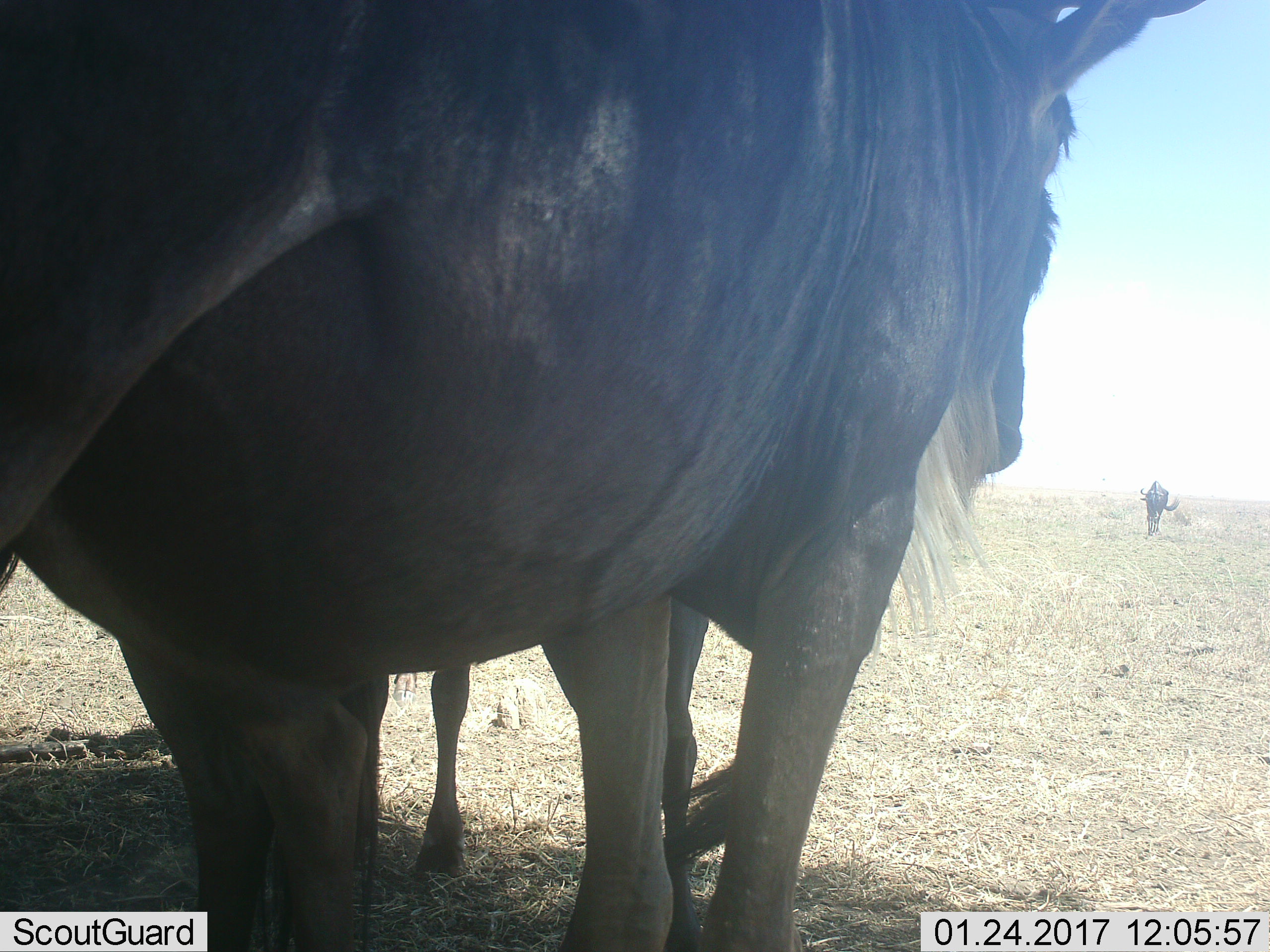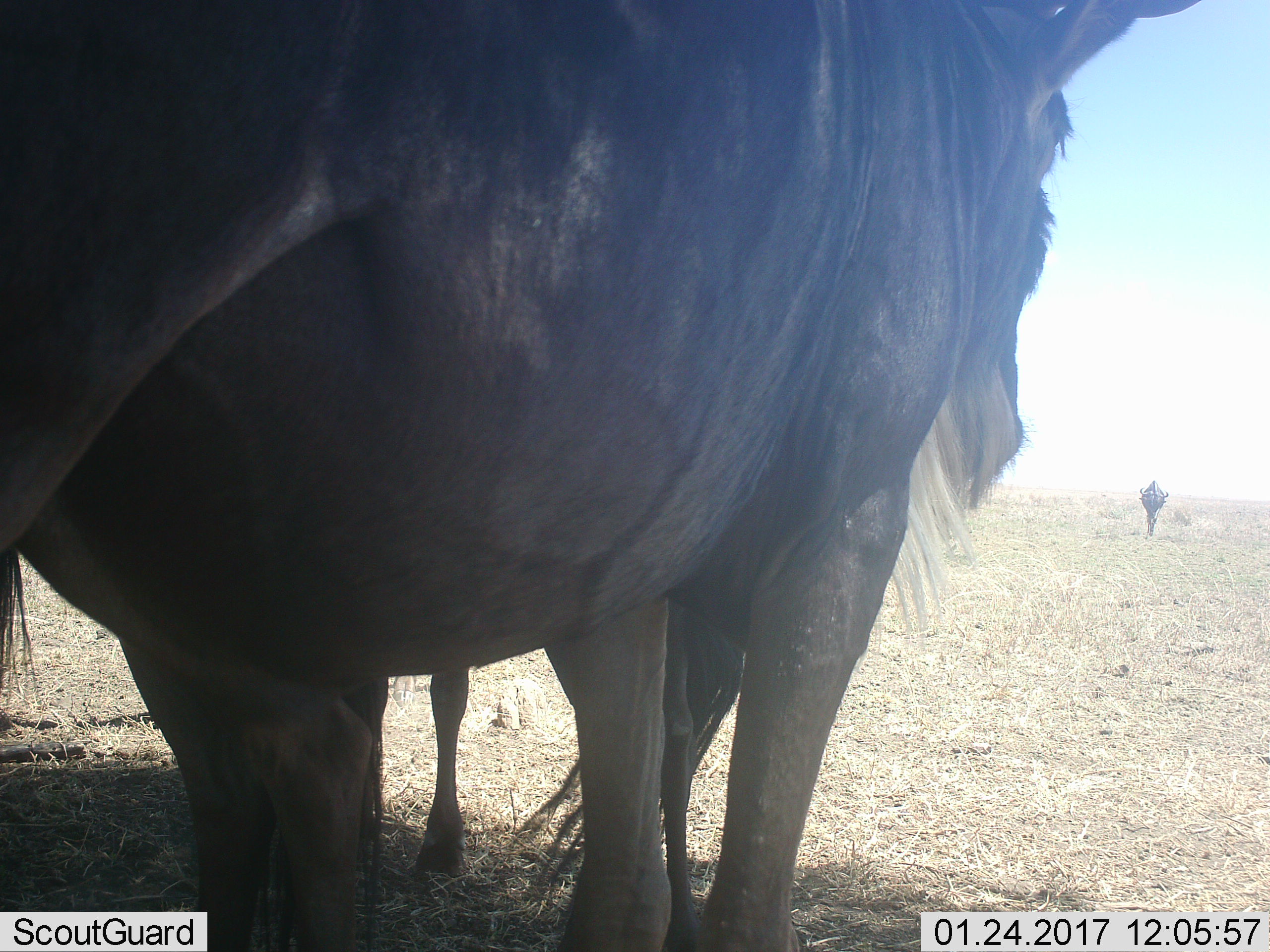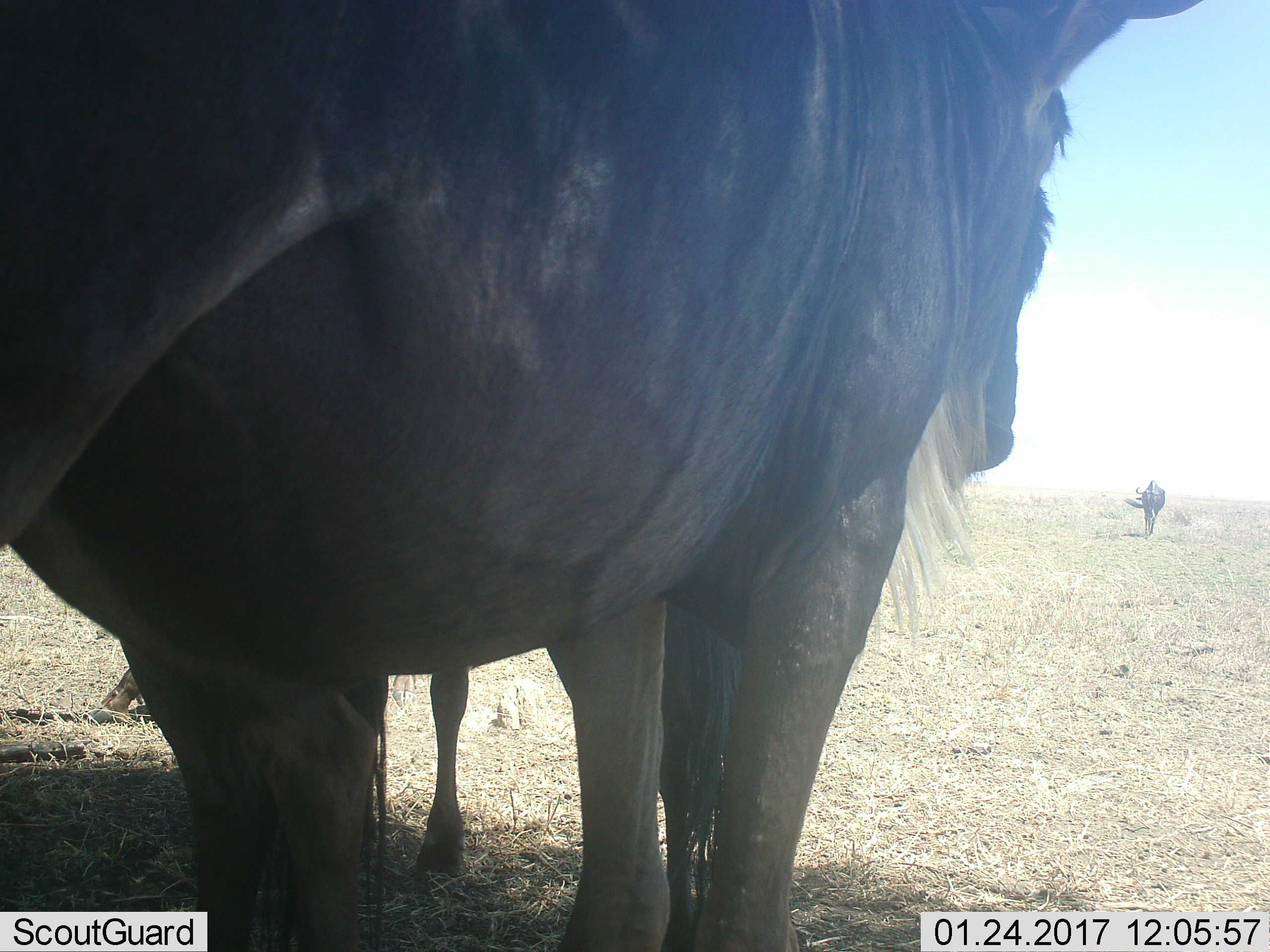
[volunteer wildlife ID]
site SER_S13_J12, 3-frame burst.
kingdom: Animalia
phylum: Chordata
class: Mammalia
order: Artiodactyla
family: Bovidae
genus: Connochaetes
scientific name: Connochaetes taurinus taurinus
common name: blue wildebeest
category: wildebeestblue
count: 2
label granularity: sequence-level